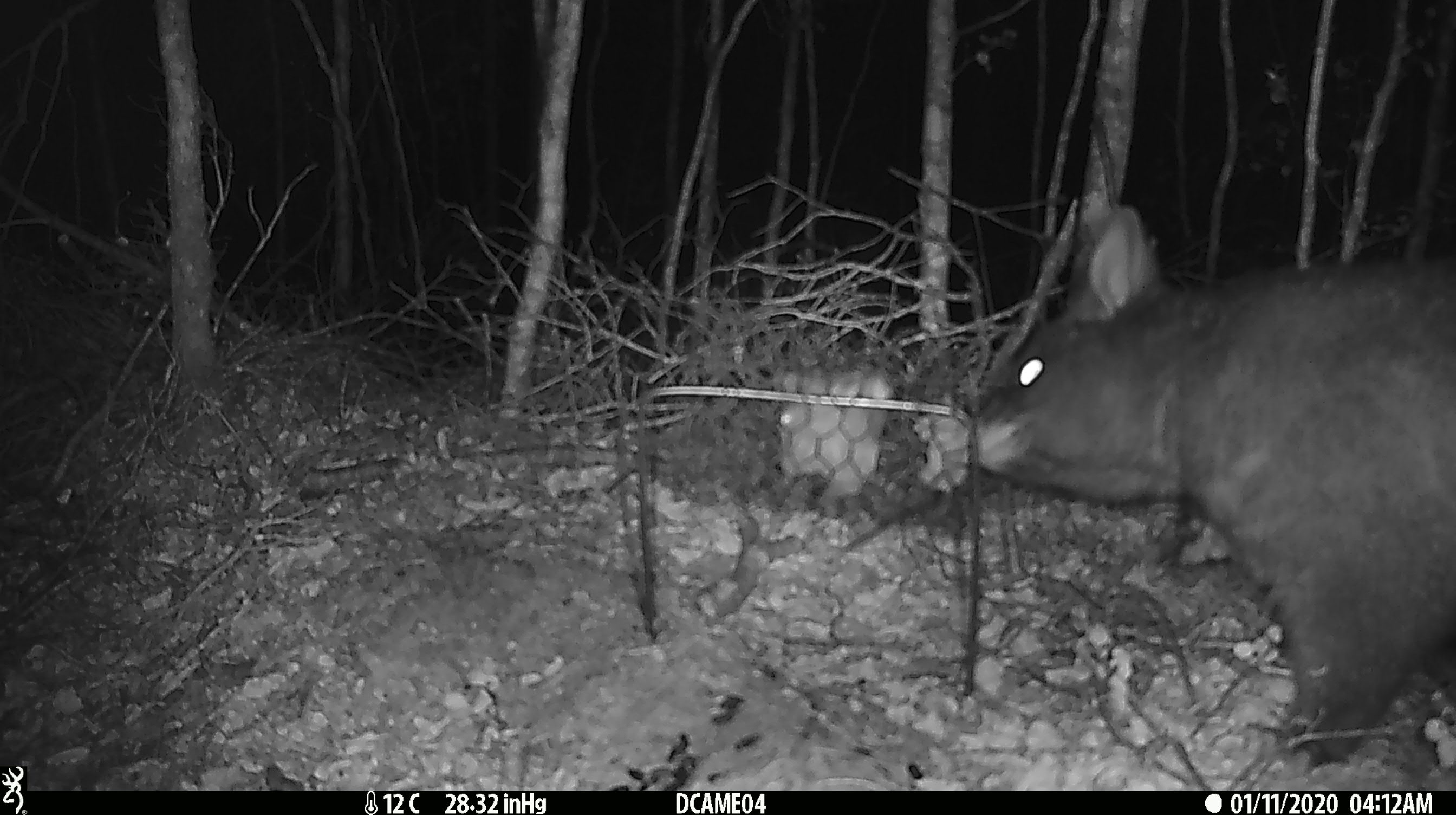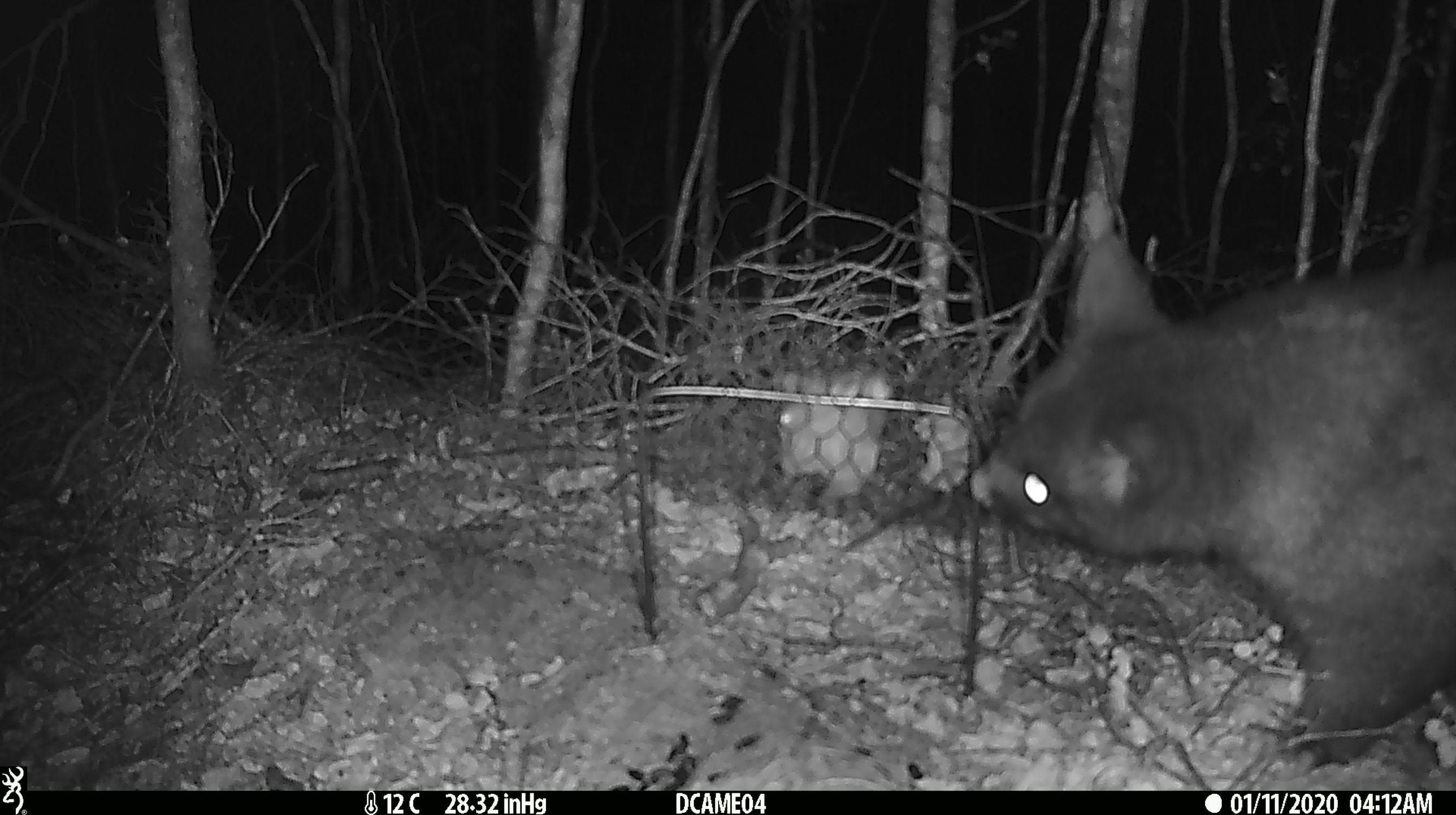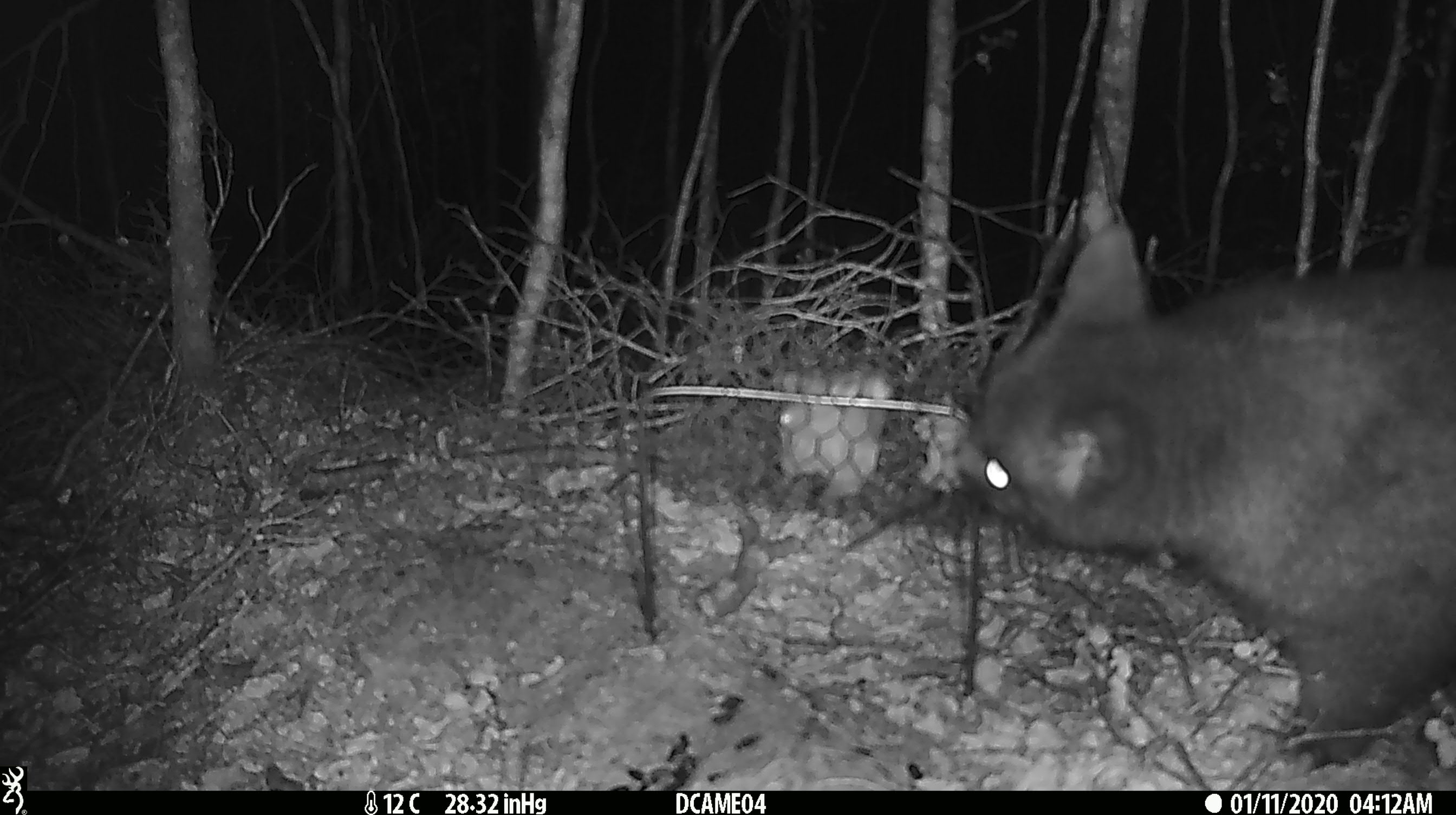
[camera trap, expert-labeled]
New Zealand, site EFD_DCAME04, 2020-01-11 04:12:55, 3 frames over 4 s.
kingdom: Animalia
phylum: Chordata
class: Mammalia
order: Diprotodontia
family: Phalangeridae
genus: Trichosurus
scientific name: Trichosurus vulpecula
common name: common brushtail possum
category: possum